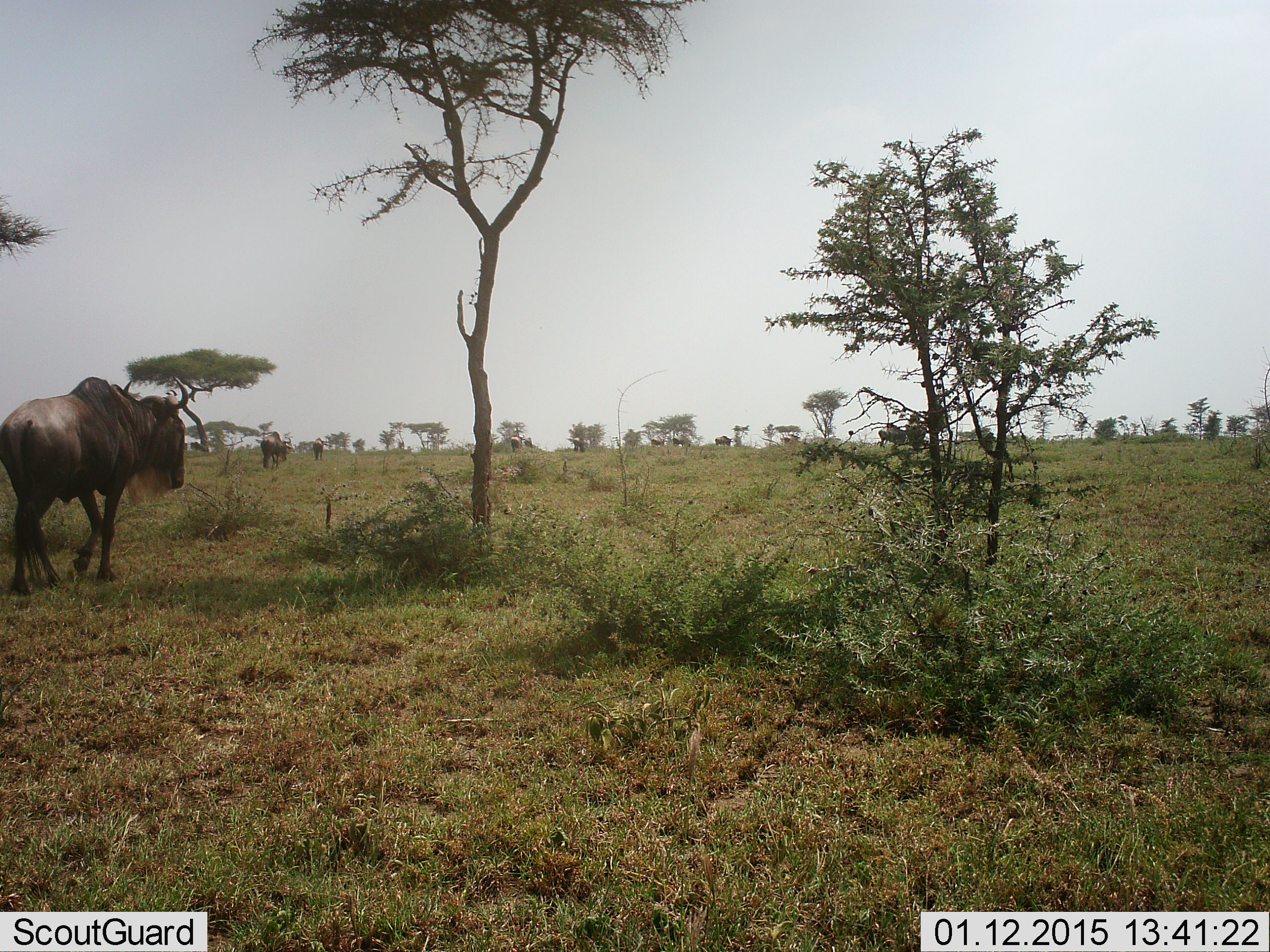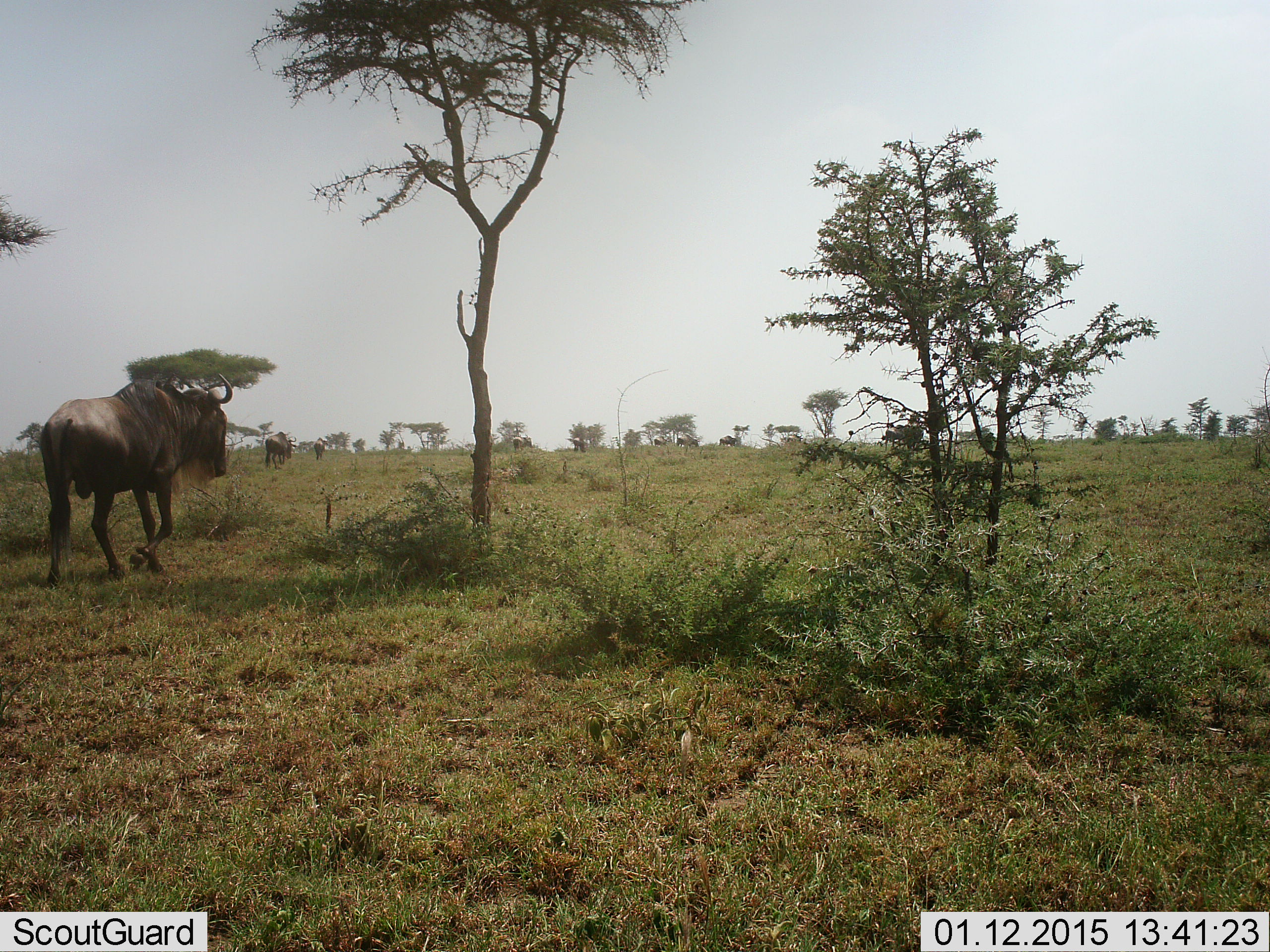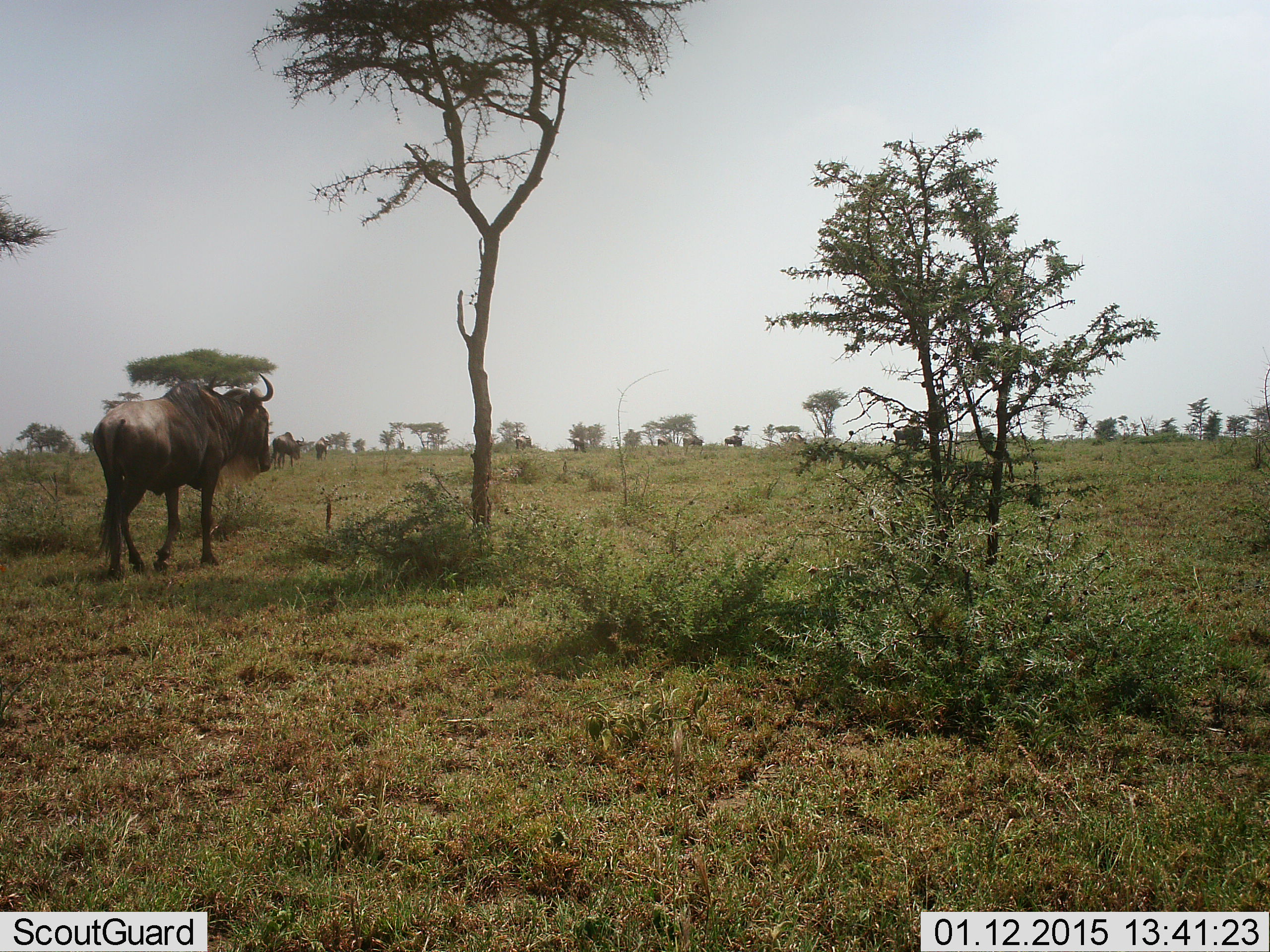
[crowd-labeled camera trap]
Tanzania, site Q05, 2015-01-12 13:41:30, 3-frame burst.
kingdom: Animalia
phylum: Chordata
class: Mammalia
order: Artiodactyla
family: Bovidae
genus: Connochaetes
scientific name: Connochaetes taurinus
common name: blue wildebeest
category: wildebeest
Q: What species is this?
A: Wildebeest (blue wildebeest) (Connochaetes taurinus).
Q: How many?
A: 11-50.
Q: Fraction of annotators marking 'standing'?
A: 0%.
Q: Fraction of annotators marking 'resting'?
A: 0%.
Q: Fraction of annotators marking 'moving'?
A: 100%.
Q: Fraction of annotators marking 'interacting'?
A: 0%.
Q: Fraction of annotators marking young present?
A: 0%.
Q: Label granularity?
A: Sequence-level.